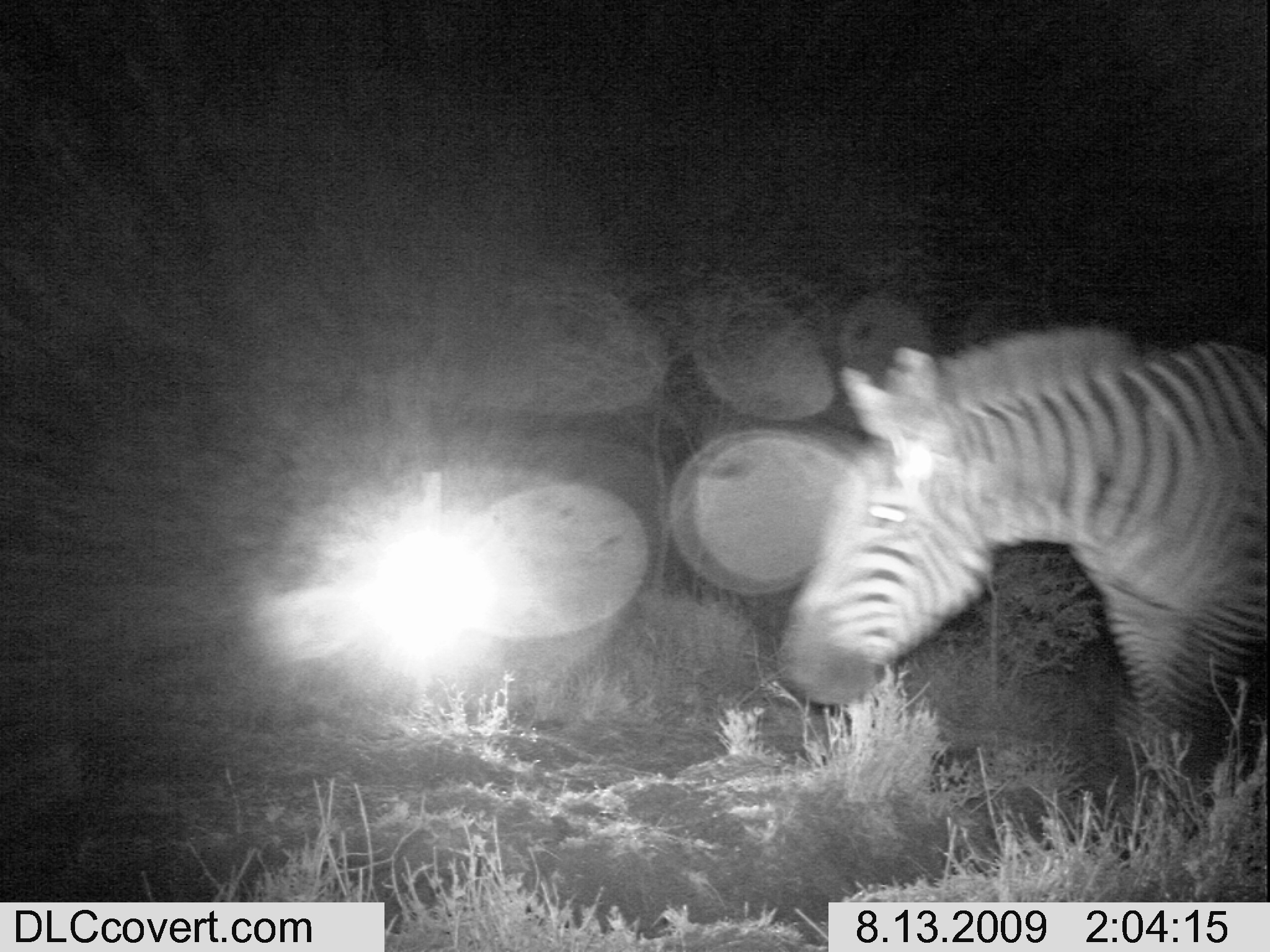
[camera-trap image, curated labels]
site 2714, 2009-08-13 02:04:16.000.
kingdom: Animalia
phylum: Chordata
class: Mammalia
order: Perissodactyla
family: Equidae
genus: Equus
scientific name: Equus quagga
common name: plains zebra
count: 1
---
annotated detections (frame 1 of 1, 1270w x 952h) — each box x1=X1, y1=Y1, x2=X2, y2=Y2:
equus quagga: x1=768, y1=315, x2=1270, y2=785